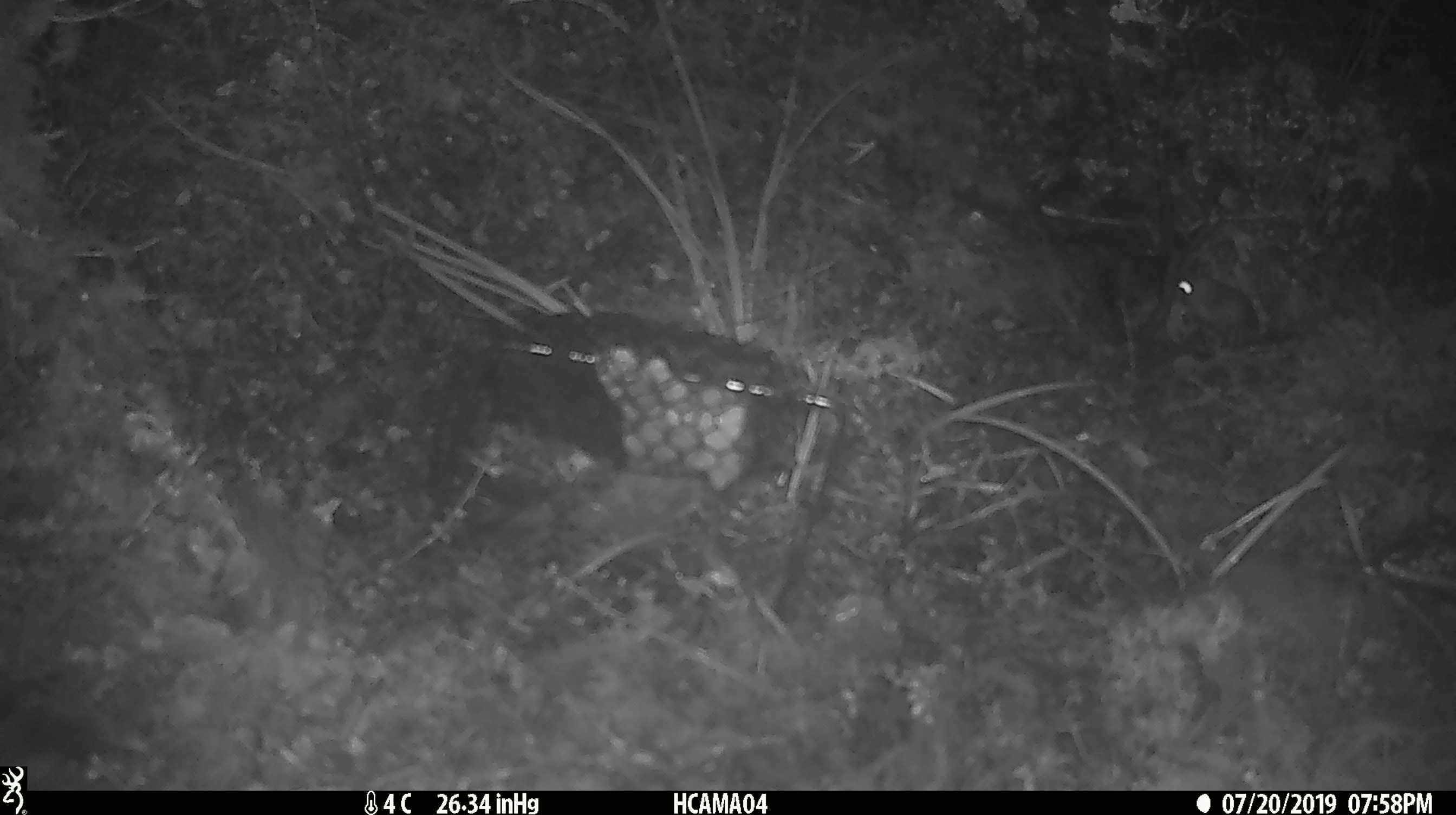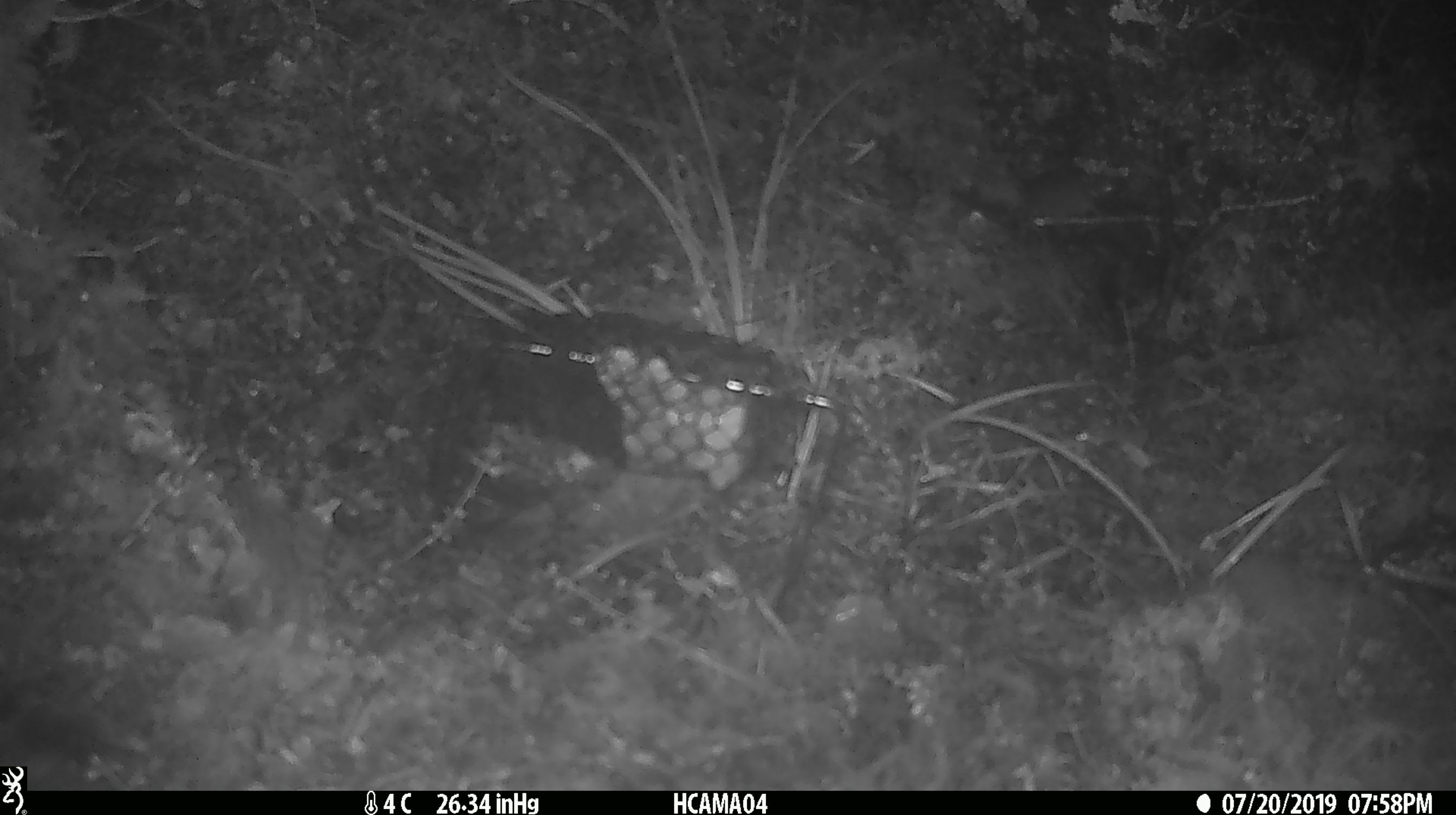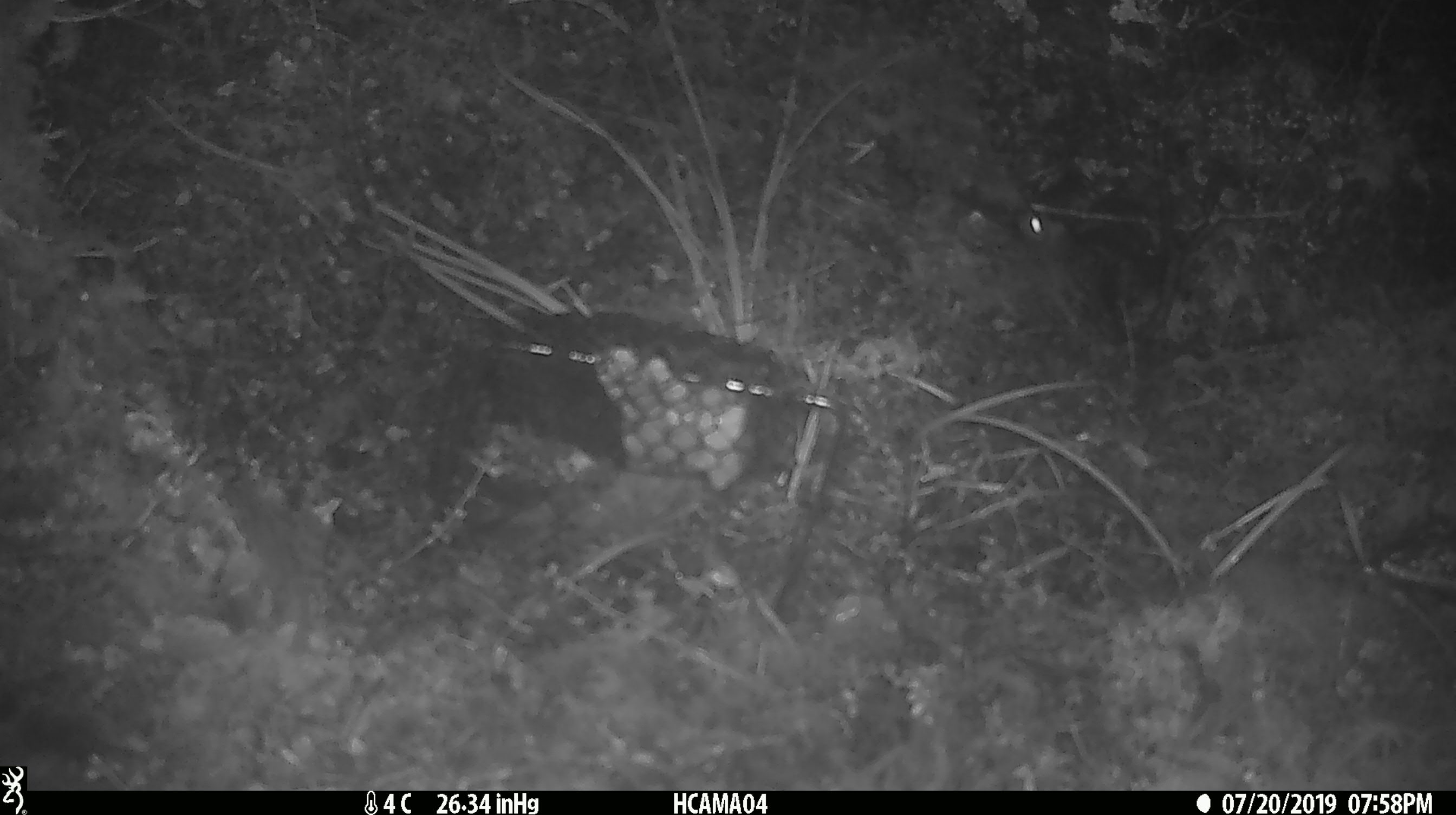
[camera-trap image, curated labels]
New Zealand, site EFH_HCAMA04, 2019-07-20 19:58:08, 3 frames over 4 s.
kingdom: Animalia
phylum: Chordata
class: Mammalia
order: Rodentia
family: Muridae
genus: Mus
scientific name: Mus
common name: mouse